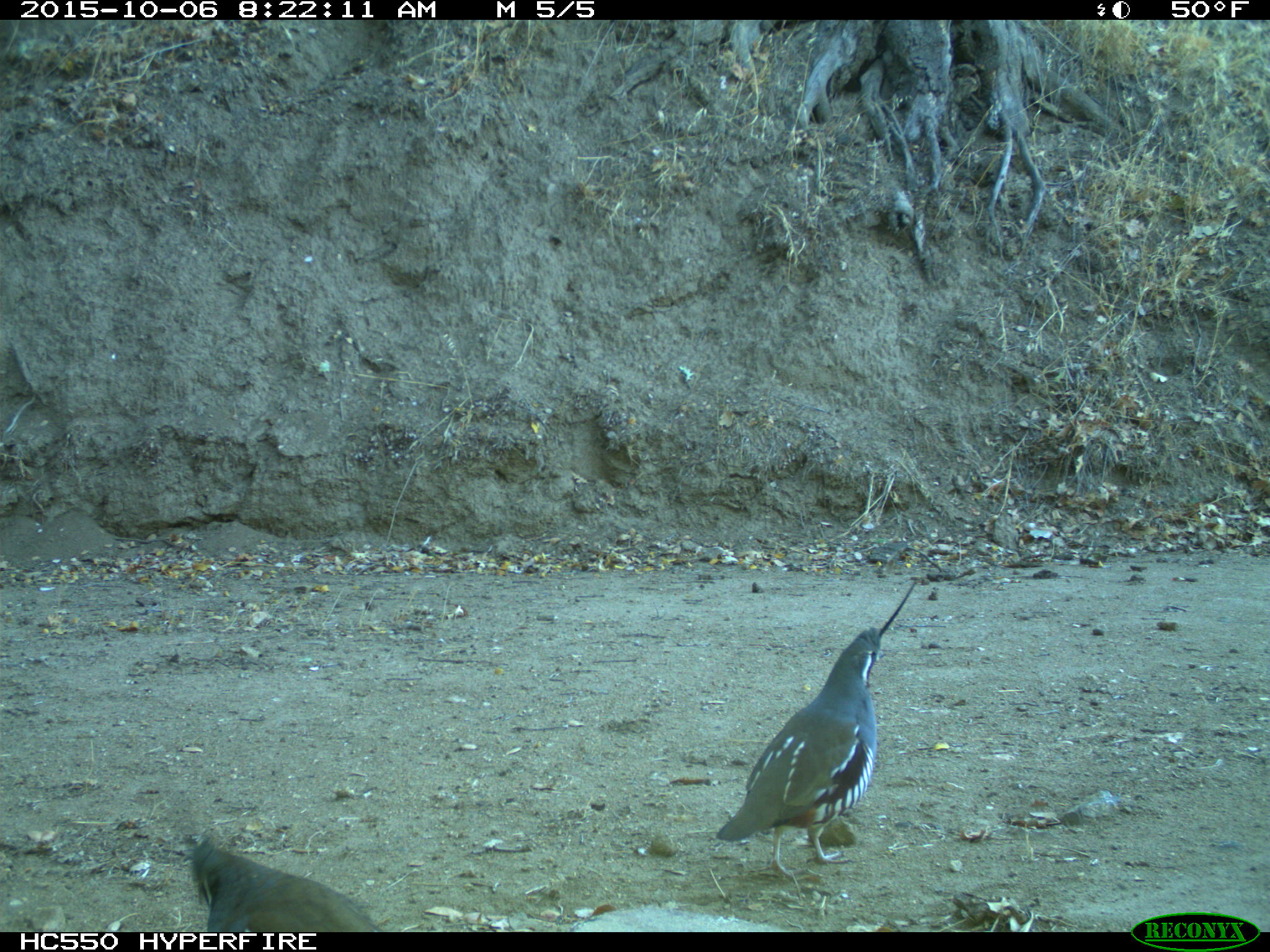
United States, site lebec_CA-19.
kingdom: Animalia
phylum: Chordata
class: Aves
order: Galliformes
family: Odontophoridae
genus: Callipepla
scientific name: Callipepla californica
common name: california quail